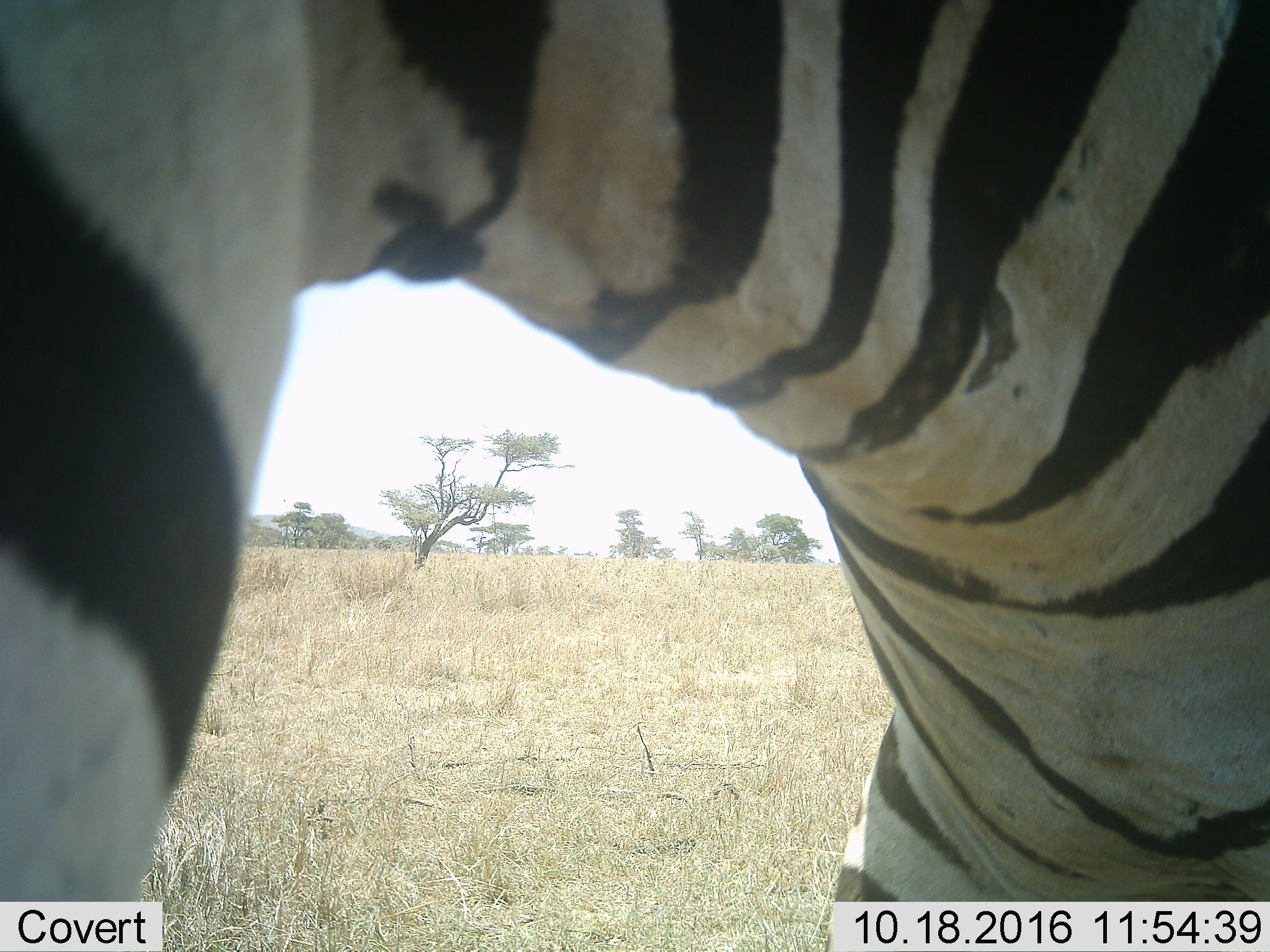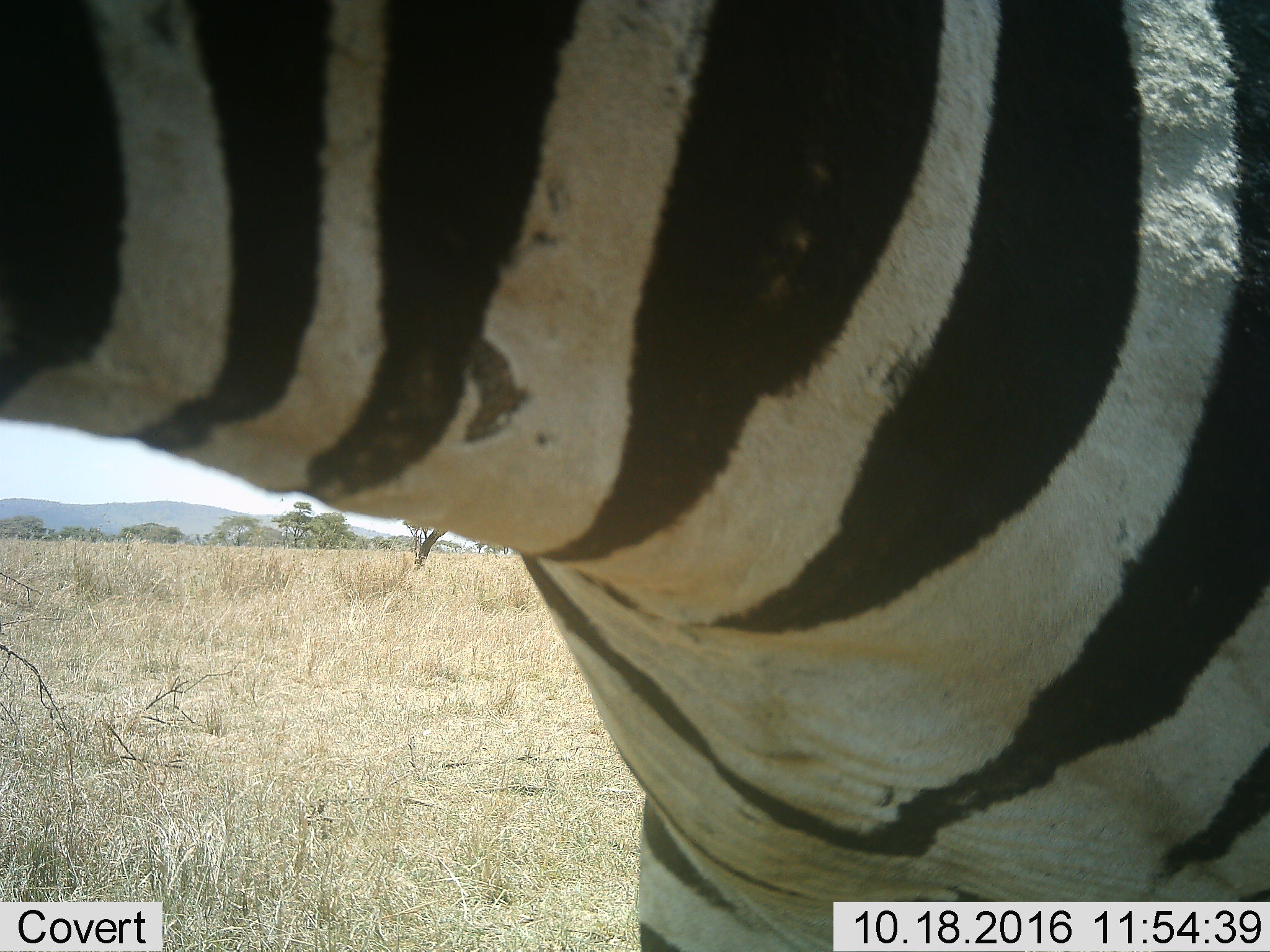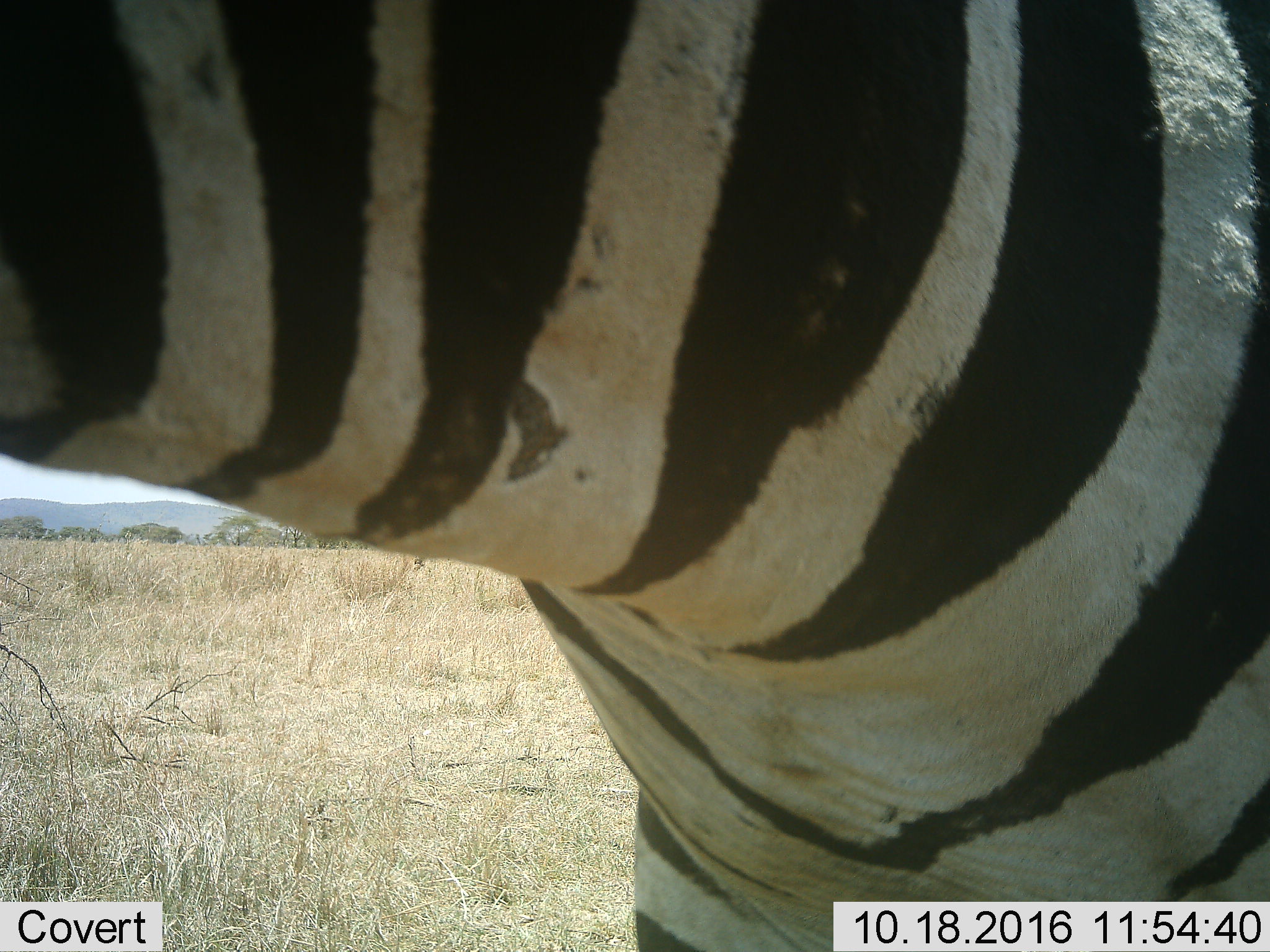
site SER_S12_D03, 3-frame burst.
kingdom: Animalia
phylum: Chordata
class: Mammalia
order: Perissodactyla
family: Equidae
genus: Equus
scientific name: Equus quagga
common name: plains zebra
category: zebraplains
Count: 1.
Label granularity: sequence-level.